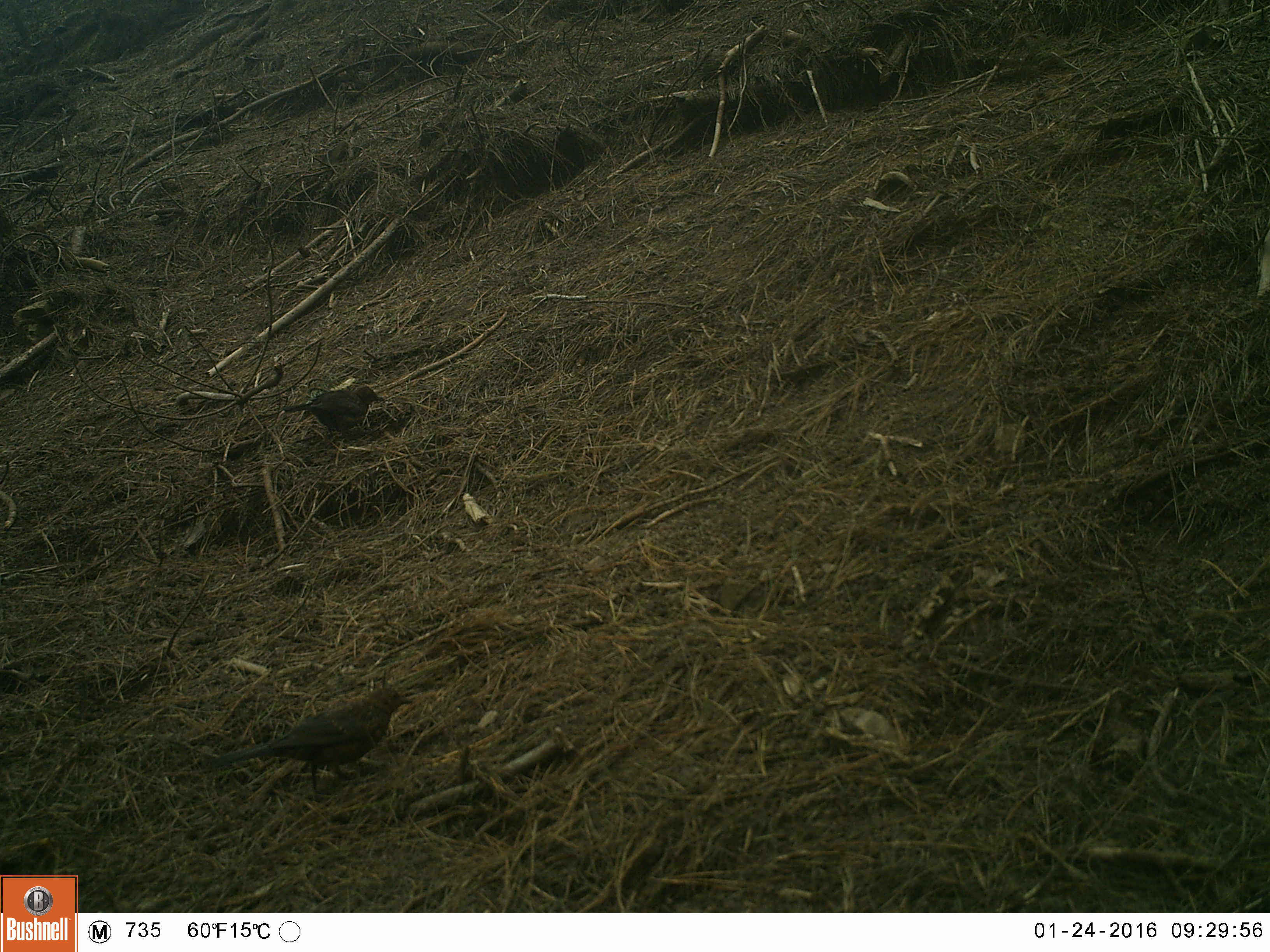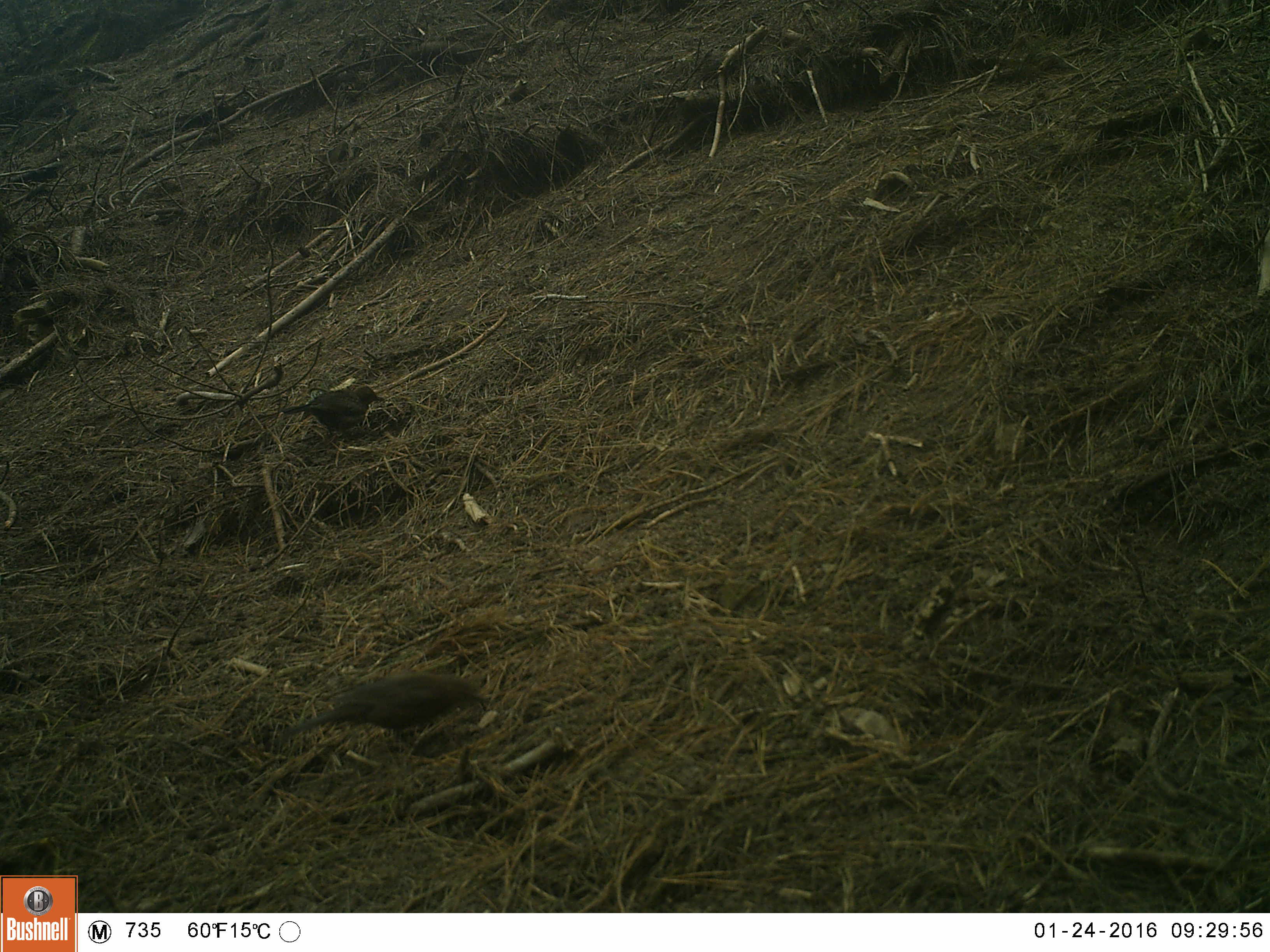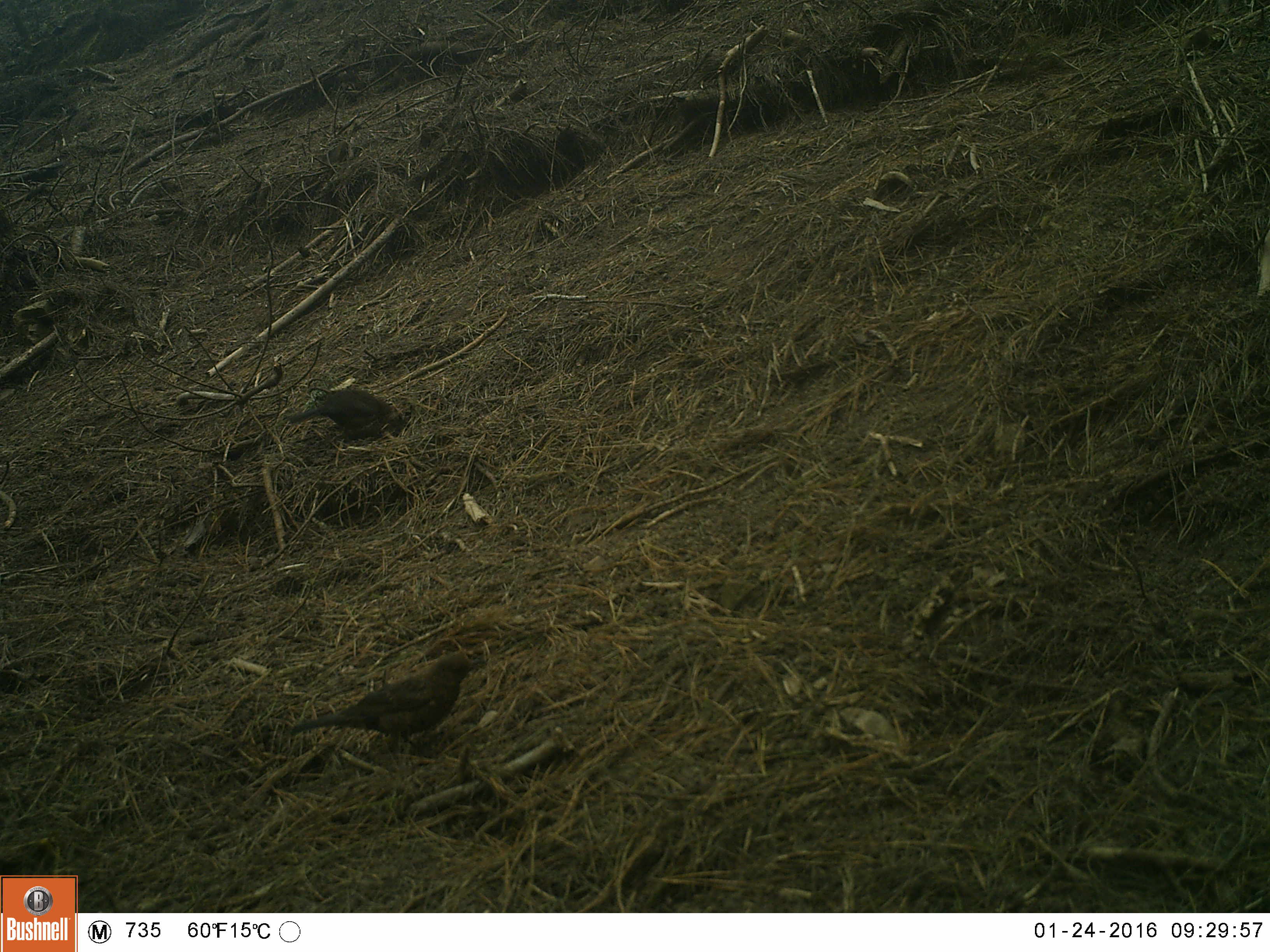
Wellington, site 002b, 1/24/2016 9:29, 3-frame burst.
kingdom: Animalia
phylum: Chordata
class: Aves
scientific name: Aves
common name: bird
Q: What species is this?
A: Bird (Aves).